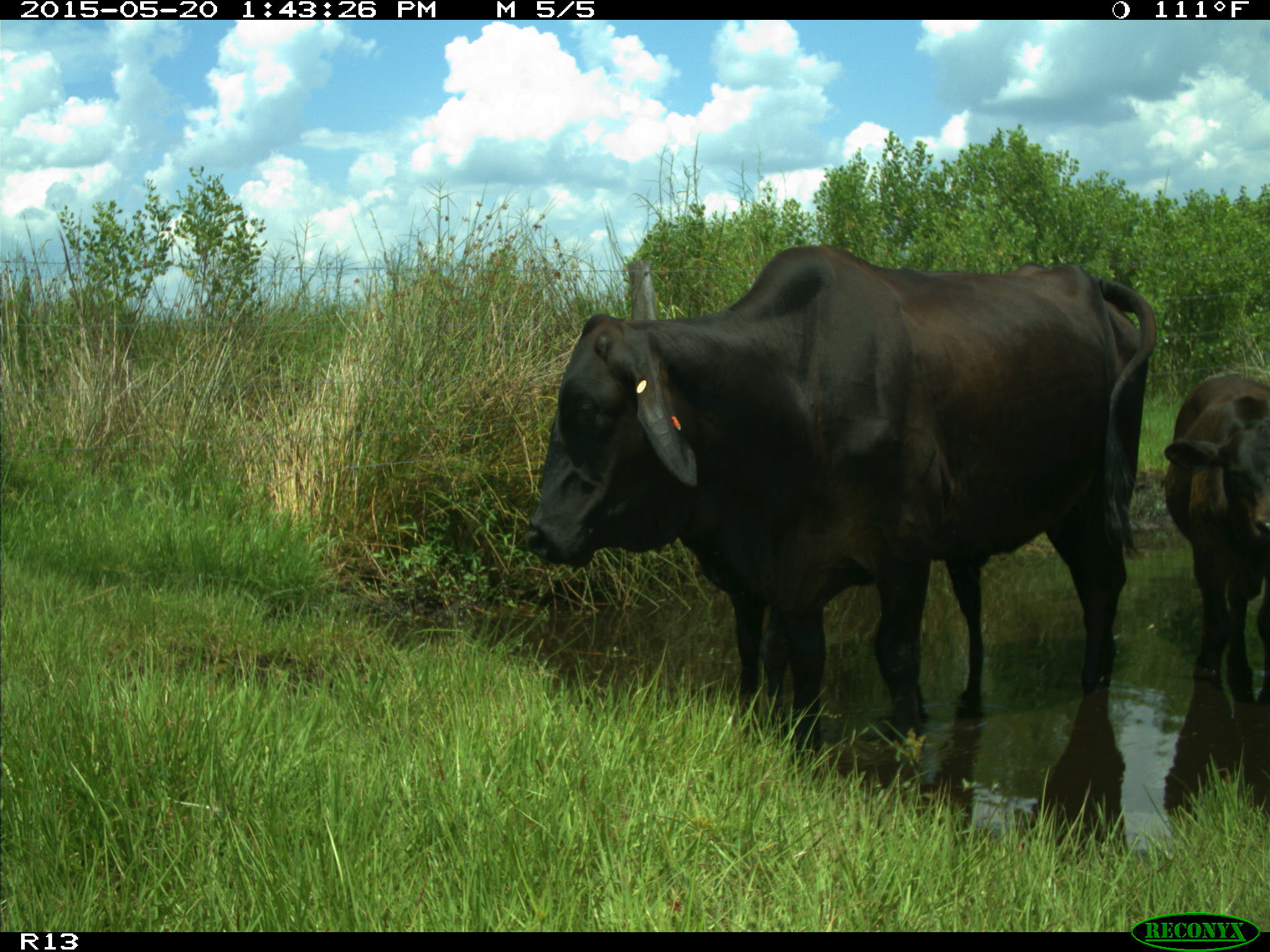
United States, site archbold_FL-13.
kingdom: Animalia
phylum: Chordata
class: Mammalia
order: Artiodactyla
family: Bovidae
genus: Bos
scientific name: Bos taurus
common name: domestic cow